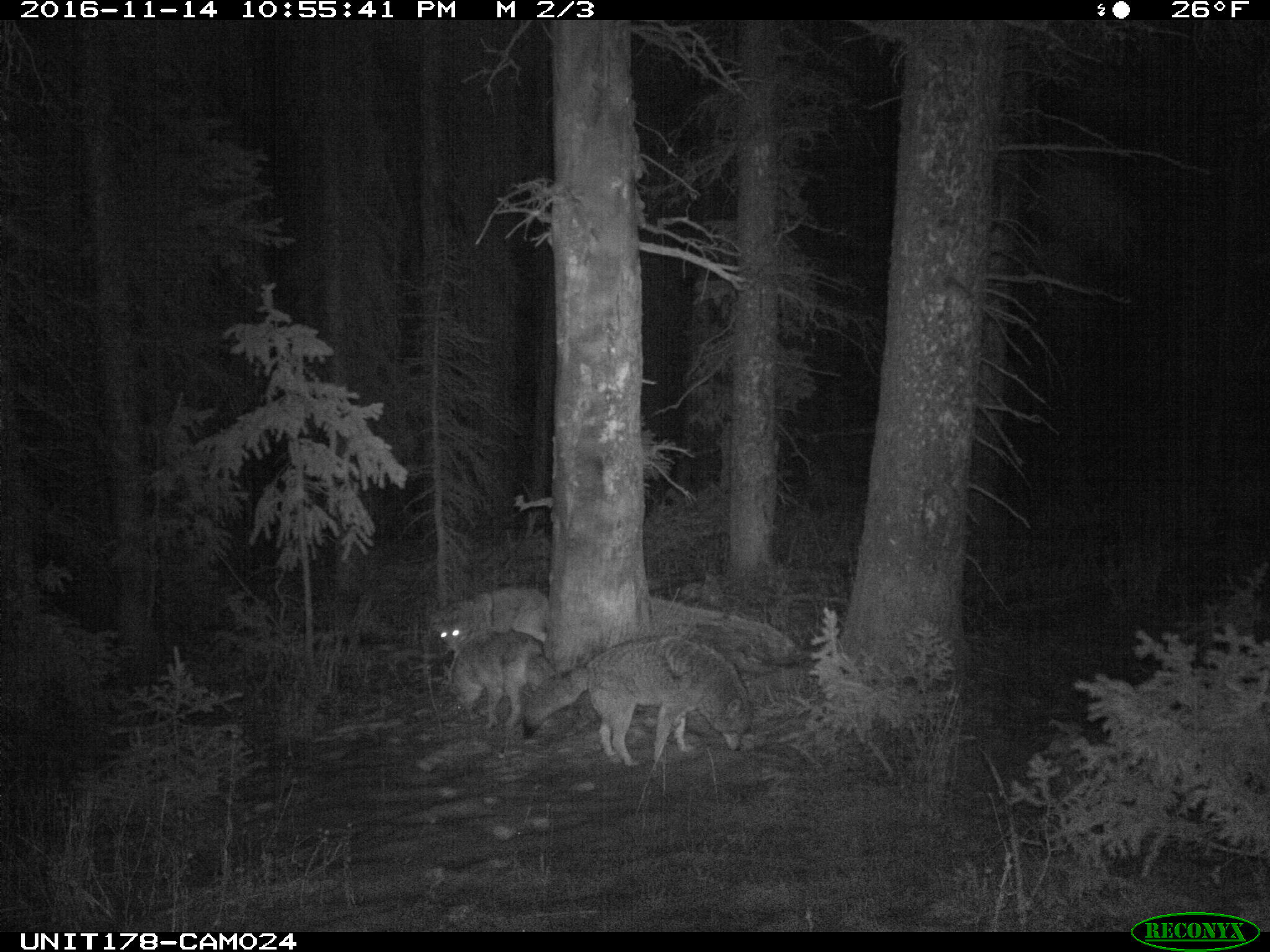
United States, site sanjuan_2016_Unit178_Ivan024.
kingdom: Animalia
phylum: Chordata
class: Mammalia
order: Carnivora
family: Canidae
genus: Canis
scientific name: Canis latrans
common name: coyote